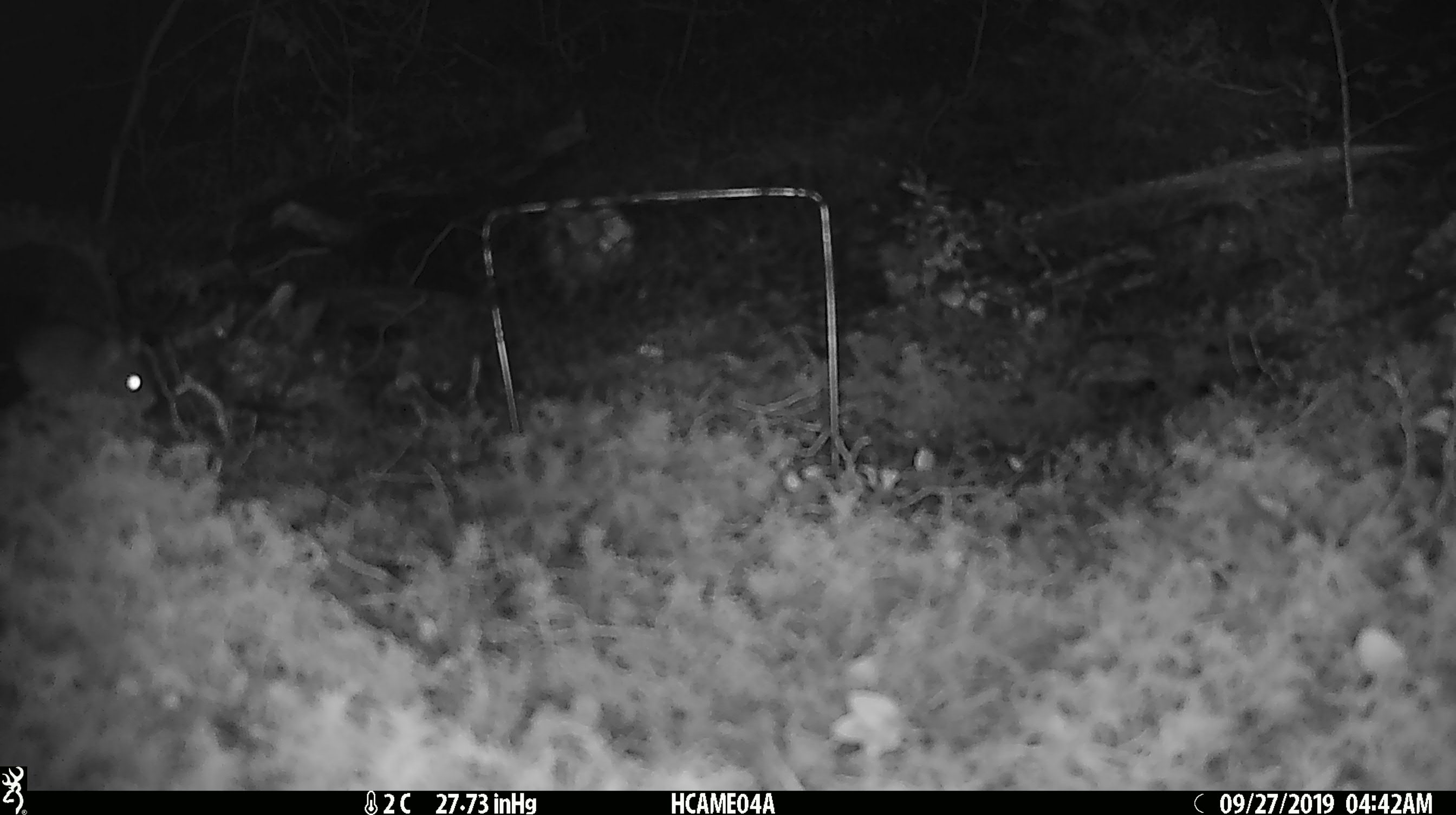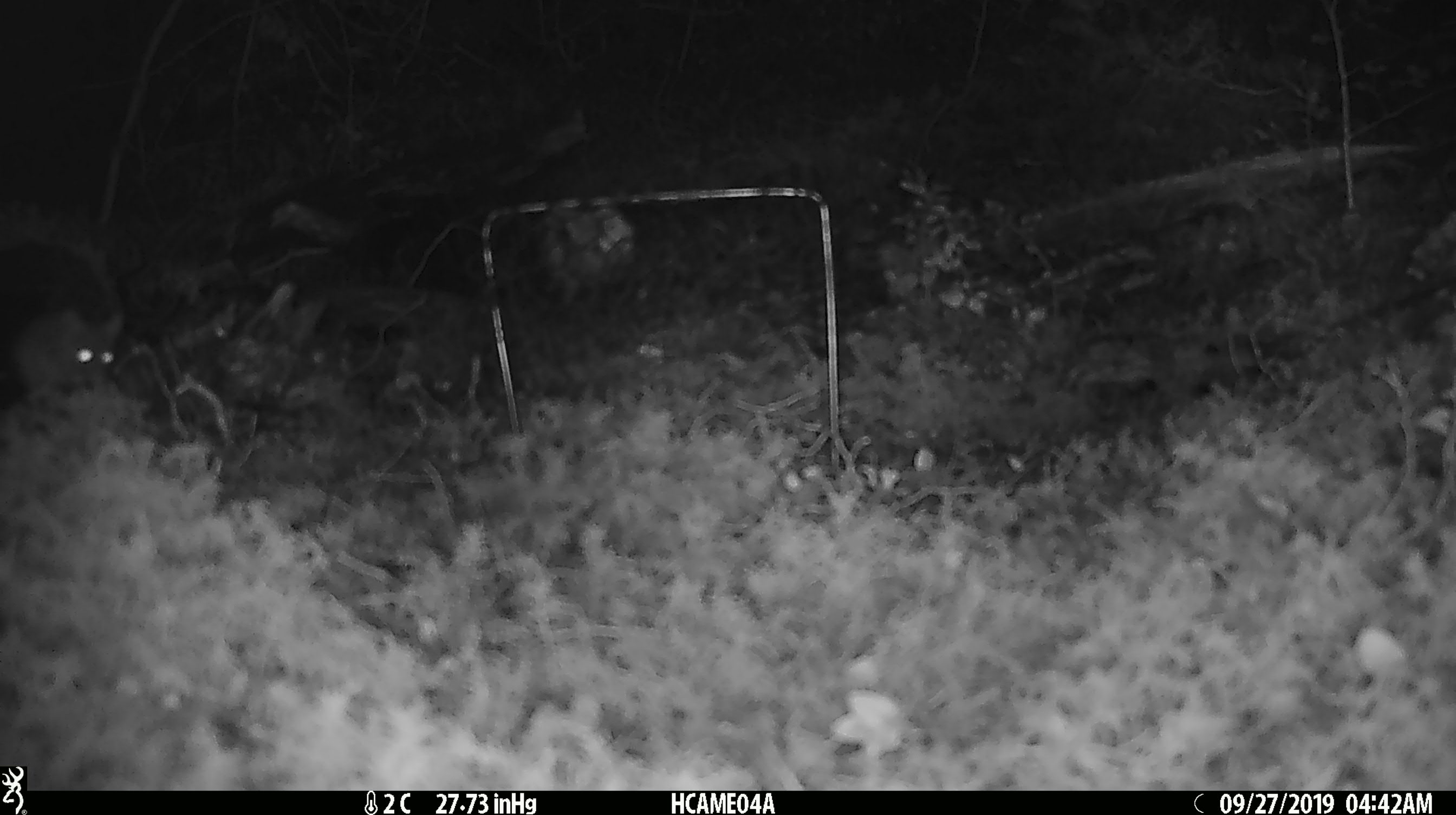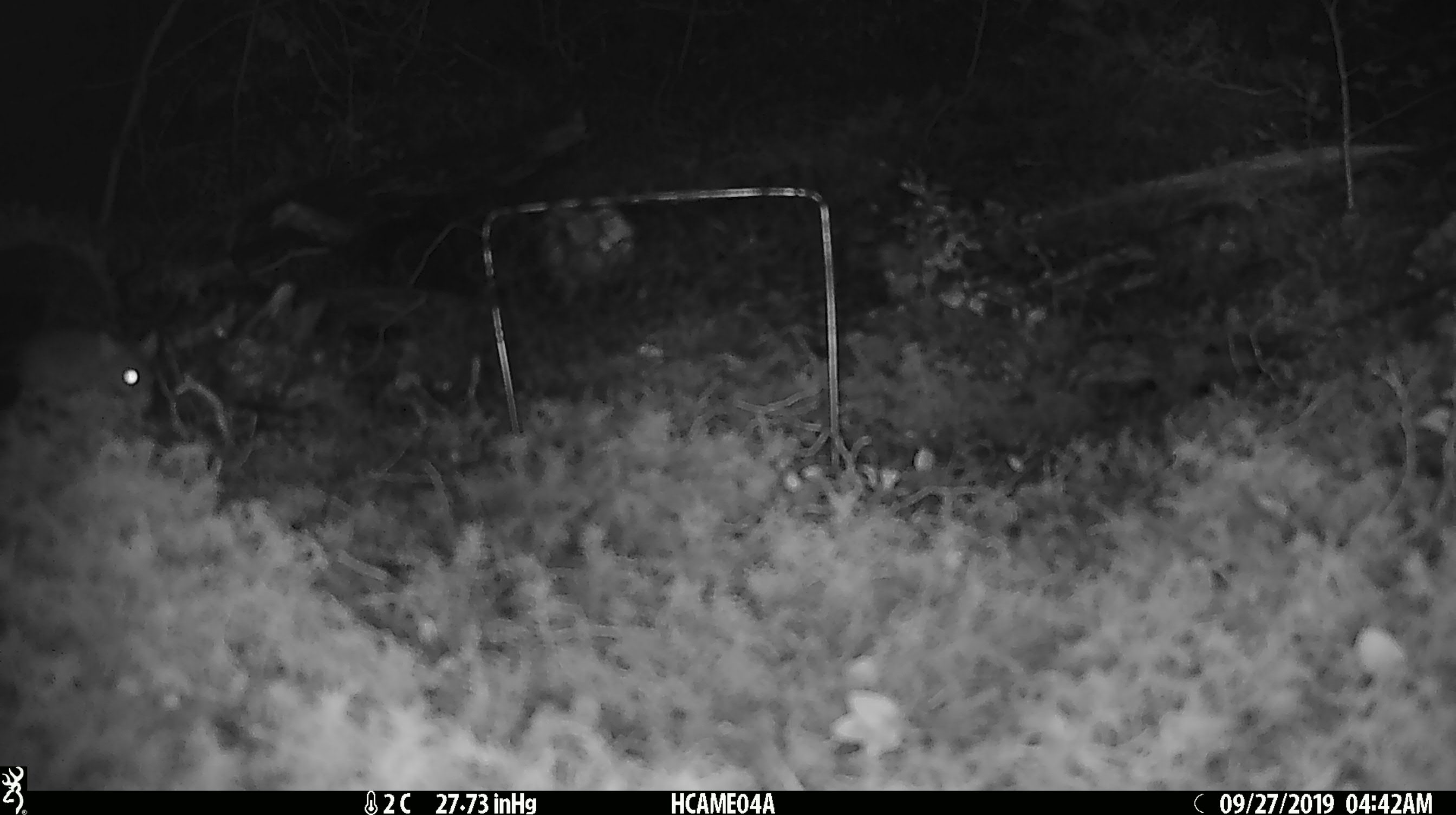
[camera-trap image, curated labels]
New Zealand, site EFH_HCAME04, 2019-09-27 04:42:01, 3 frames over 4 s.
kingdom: Animalia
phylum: Chordata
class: Mammalia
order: Rodentia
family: Muridae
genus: Mus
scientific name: Mus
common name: mouse